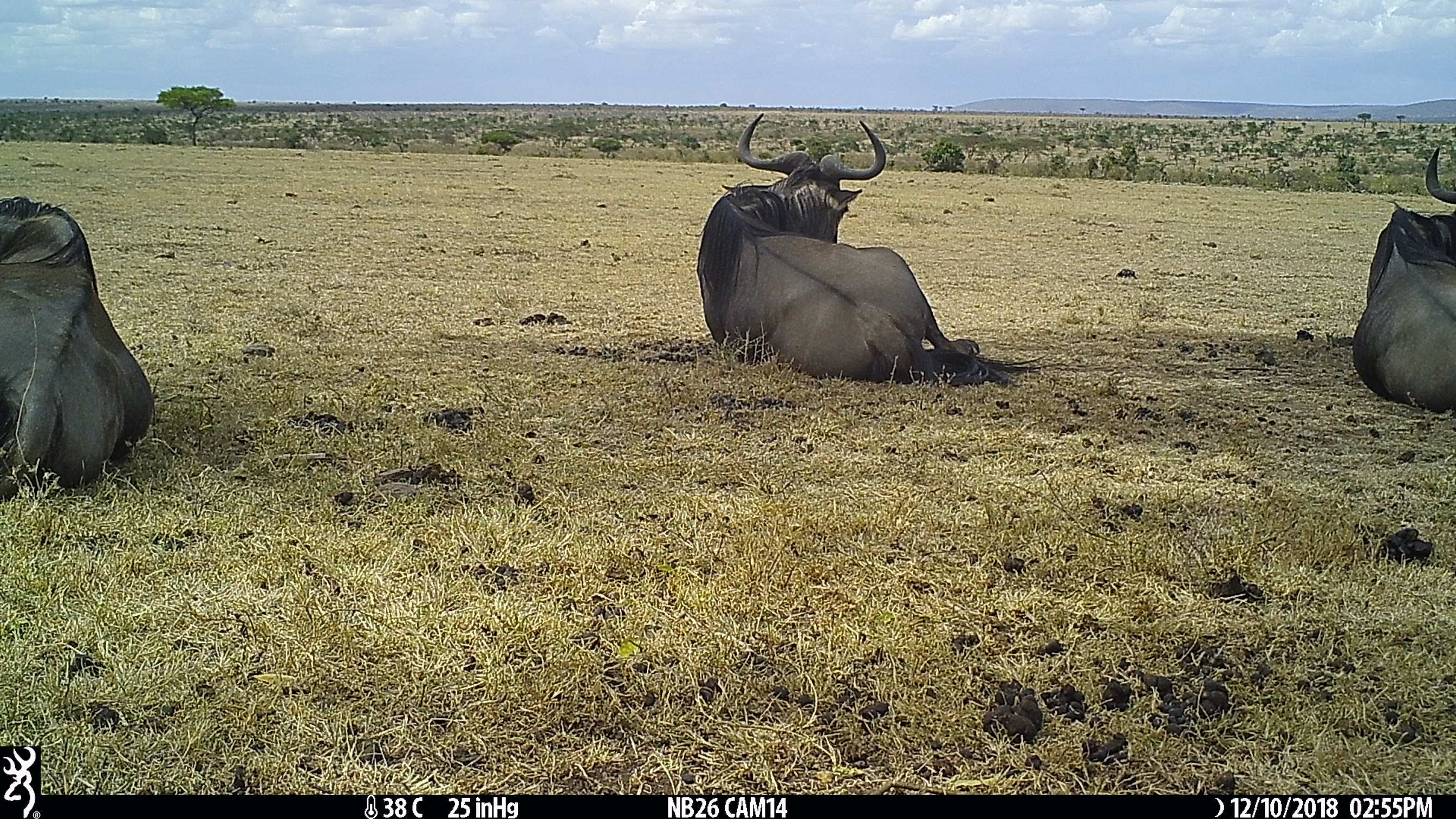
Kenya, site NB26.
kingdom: Animalia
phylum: Chordata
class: Mammalia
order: Artiodactyla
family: Bovidae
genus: Connochaetes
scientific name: Connochaetes taurinus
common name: blue wildebeest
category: wildebeest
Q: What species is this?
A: Wildebeest (blue wildebeest) (Connochaetes taurinus).